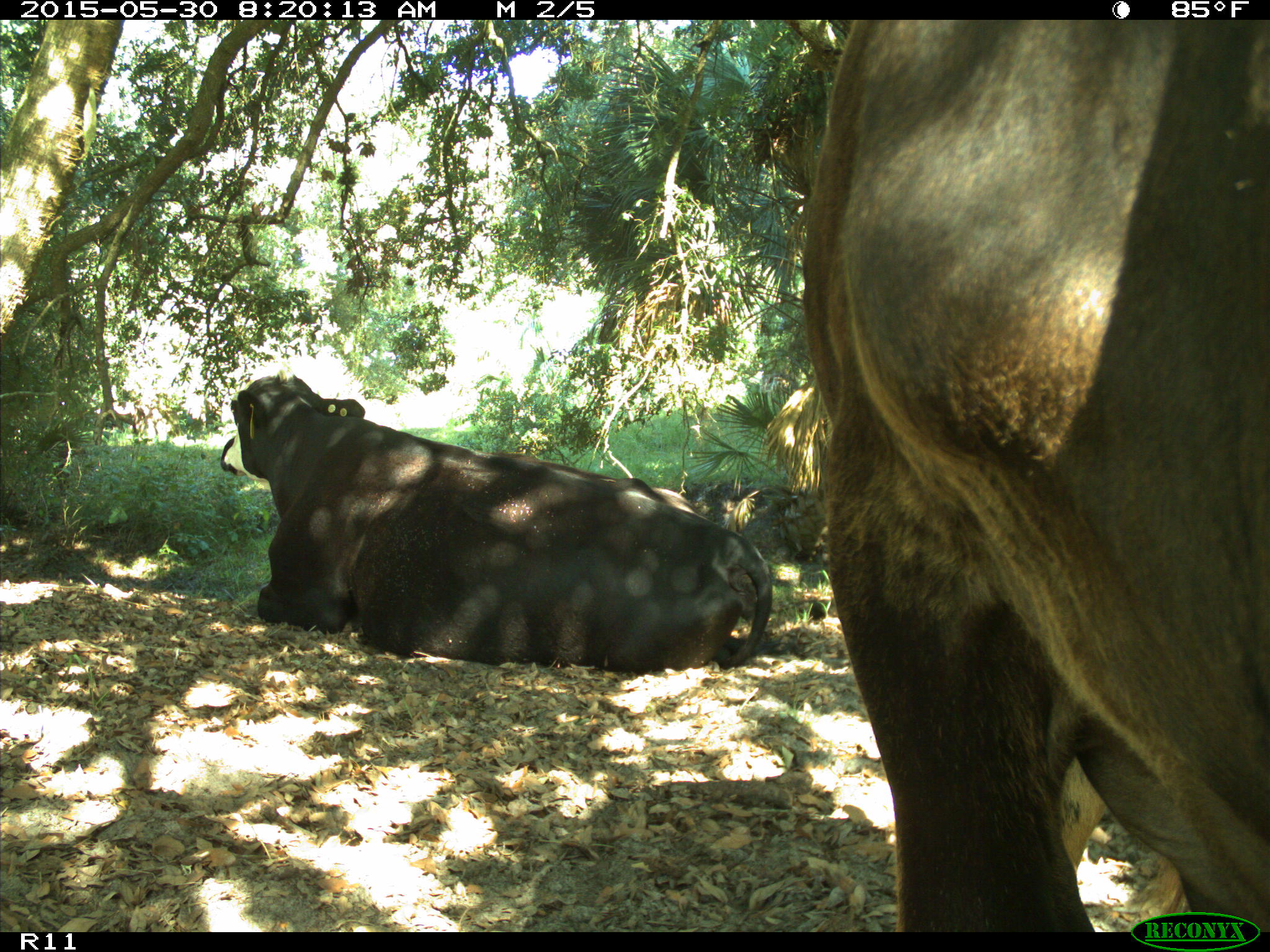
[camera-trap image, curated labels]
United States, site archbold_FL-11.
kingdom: Animalia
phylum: Chordata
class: Mammalia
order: Artiodactyla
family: Bovidae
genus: Bos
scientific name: Bos taurus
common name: domestic cow